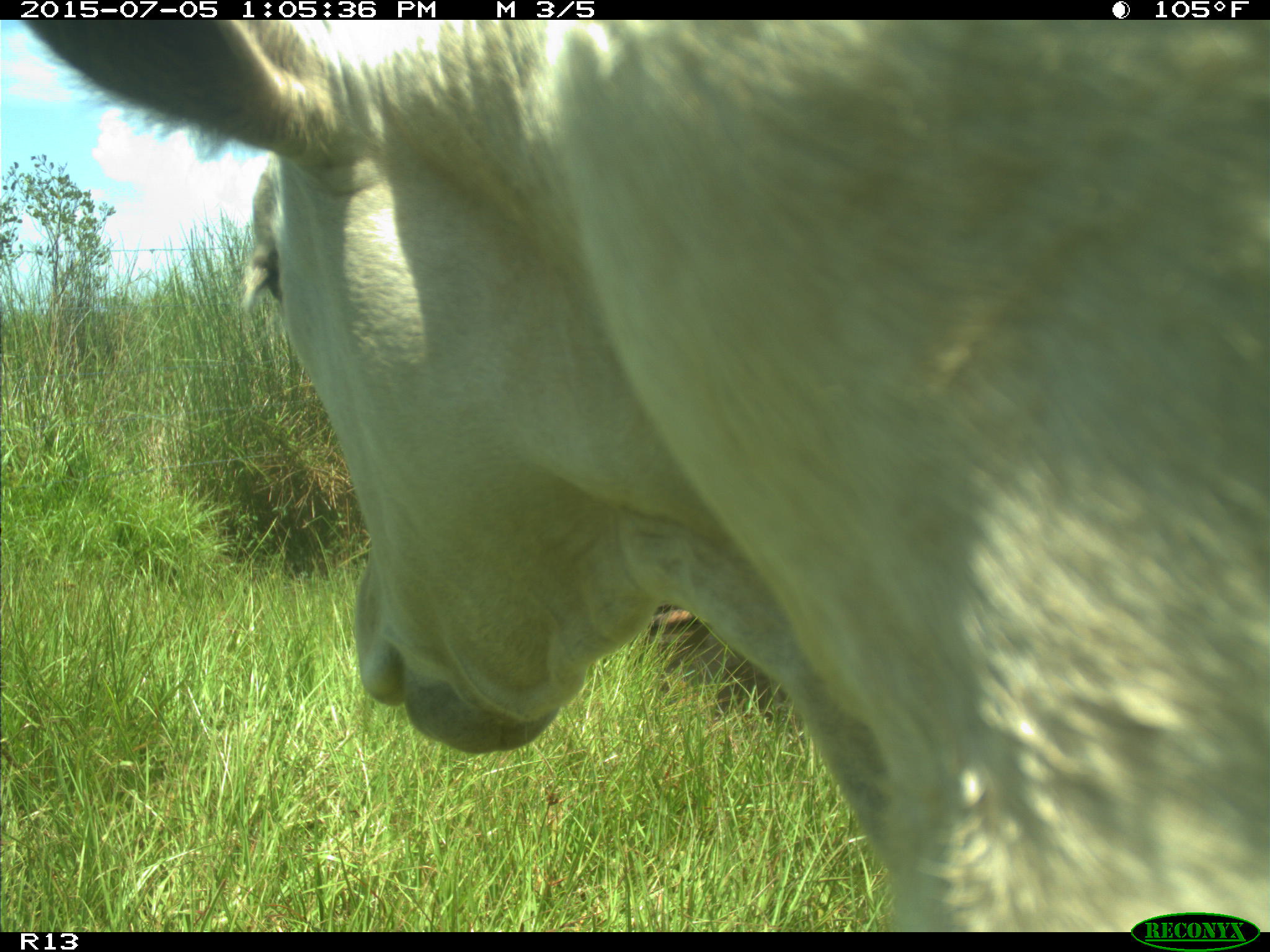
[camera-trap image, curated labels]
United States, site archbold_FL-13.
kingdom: Animalia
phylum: Chordata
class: Mammalia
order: Artiodactyla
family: Bovidae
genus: Bos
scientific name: Bos taurus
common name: domestic cow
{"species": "Bos taurus (domestic cow)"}